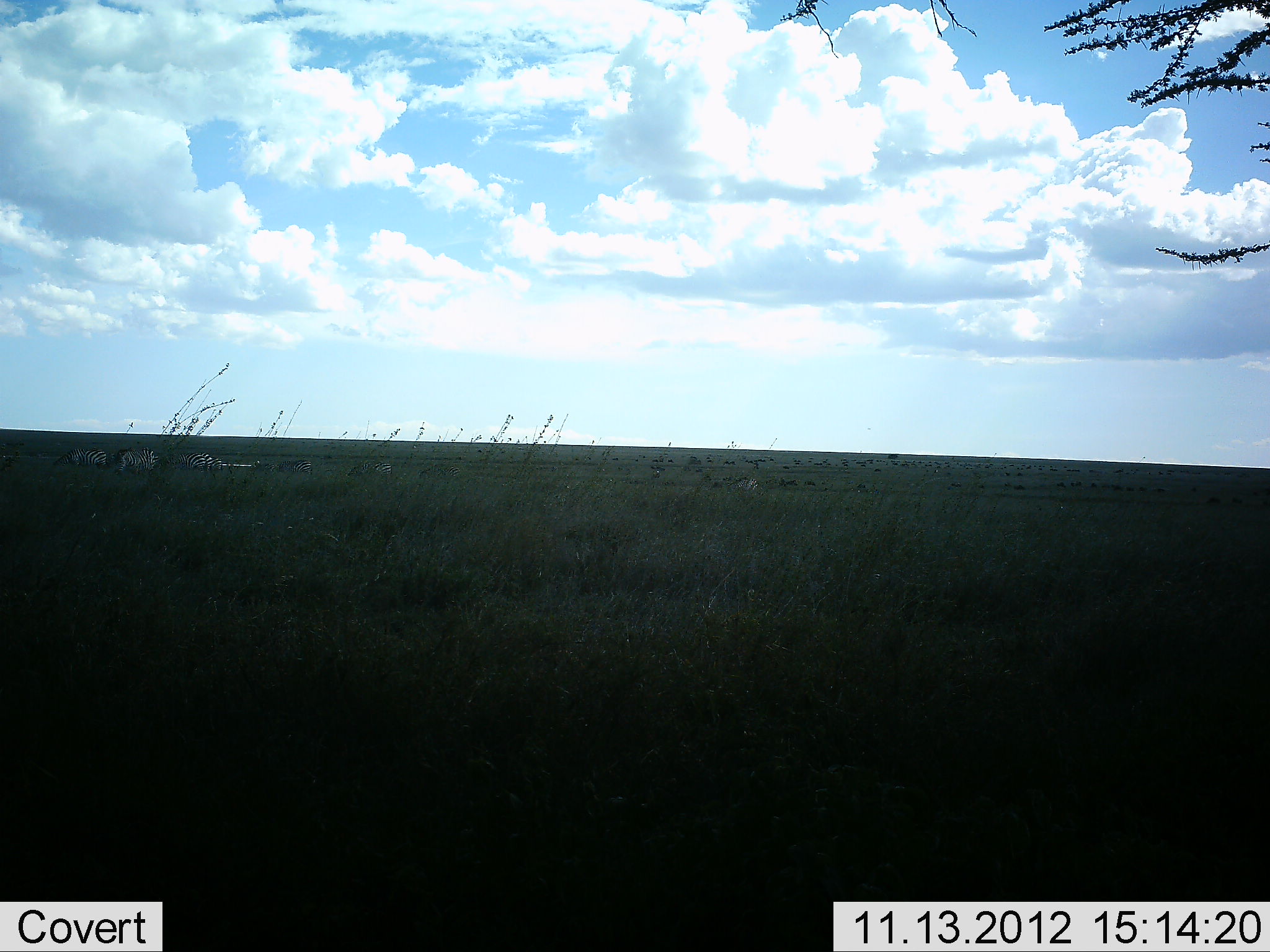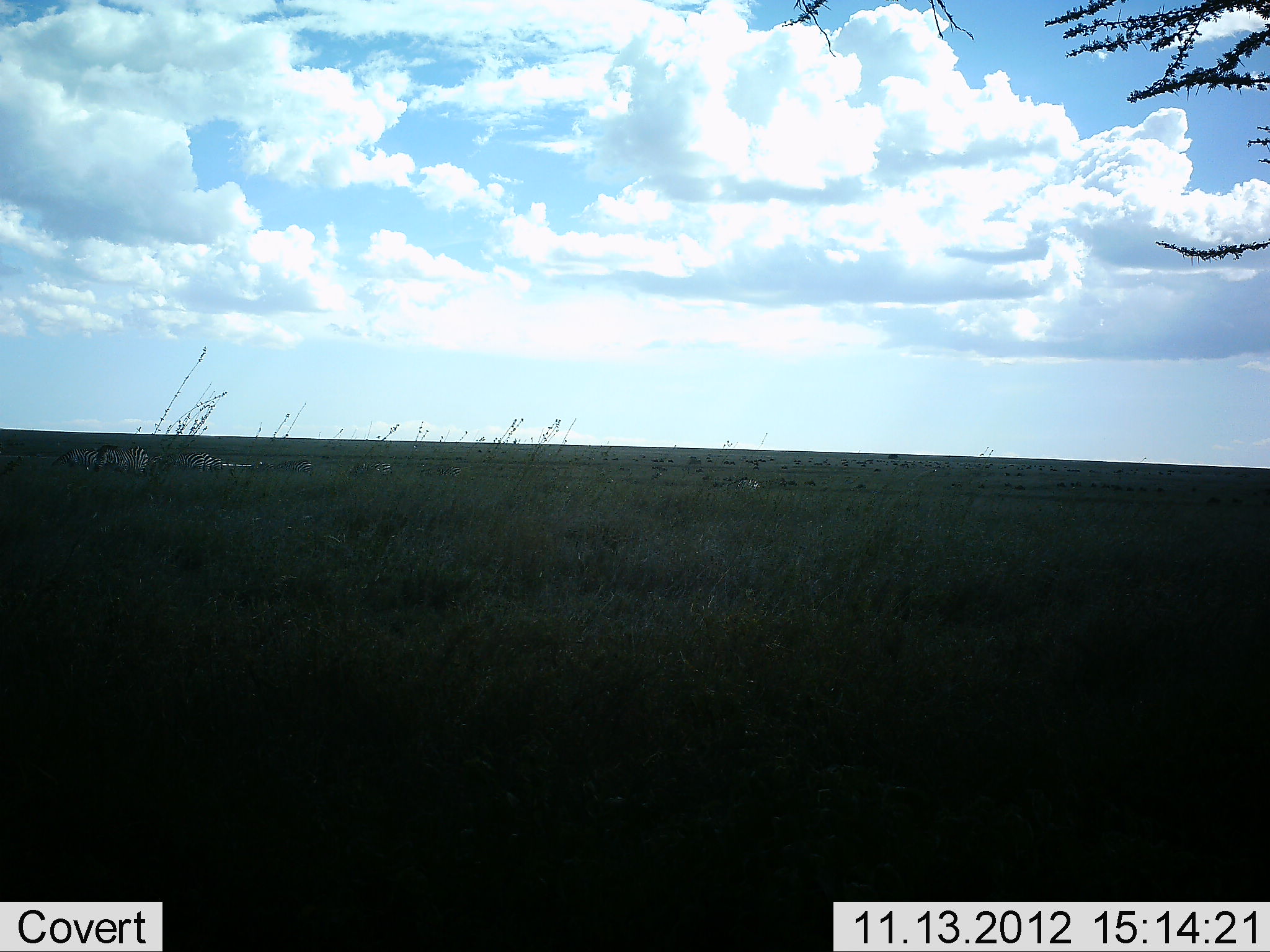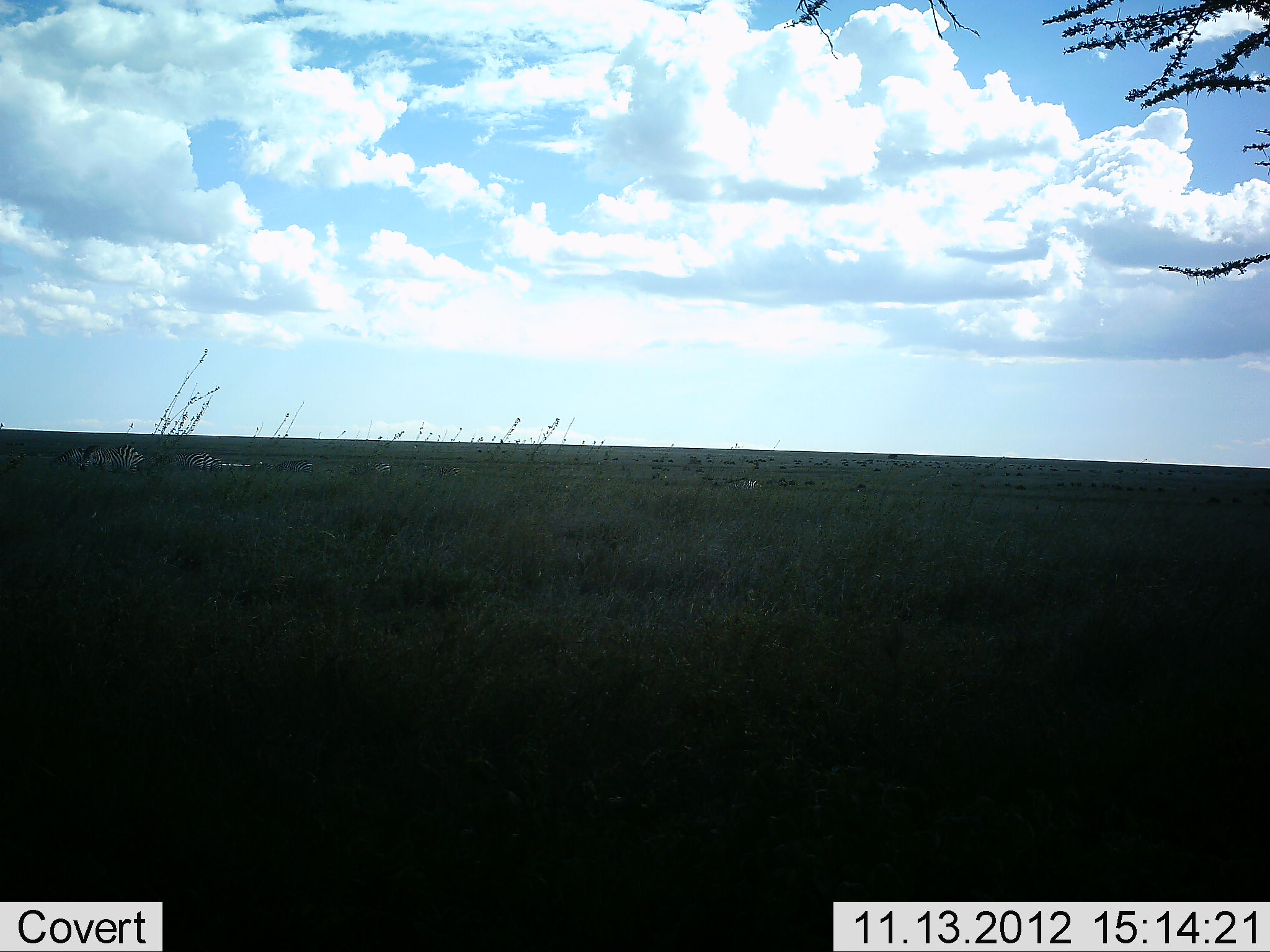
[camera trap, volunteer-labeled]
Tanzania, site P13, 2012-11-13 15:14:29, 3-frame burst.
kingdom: Animalia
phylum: Chordata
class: Mammalia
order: Perissodactyla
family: Equidae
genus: Equus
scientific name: Equus quagga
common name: plains zebra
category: zebra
Zebra (plains zebra) (Equus quagga), count 4. Behavior (volunteer vote fractions): standing 64%, resting 0%, moving 55%, interacting 0%. Young present (vote fraction): 0%. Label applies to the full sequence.